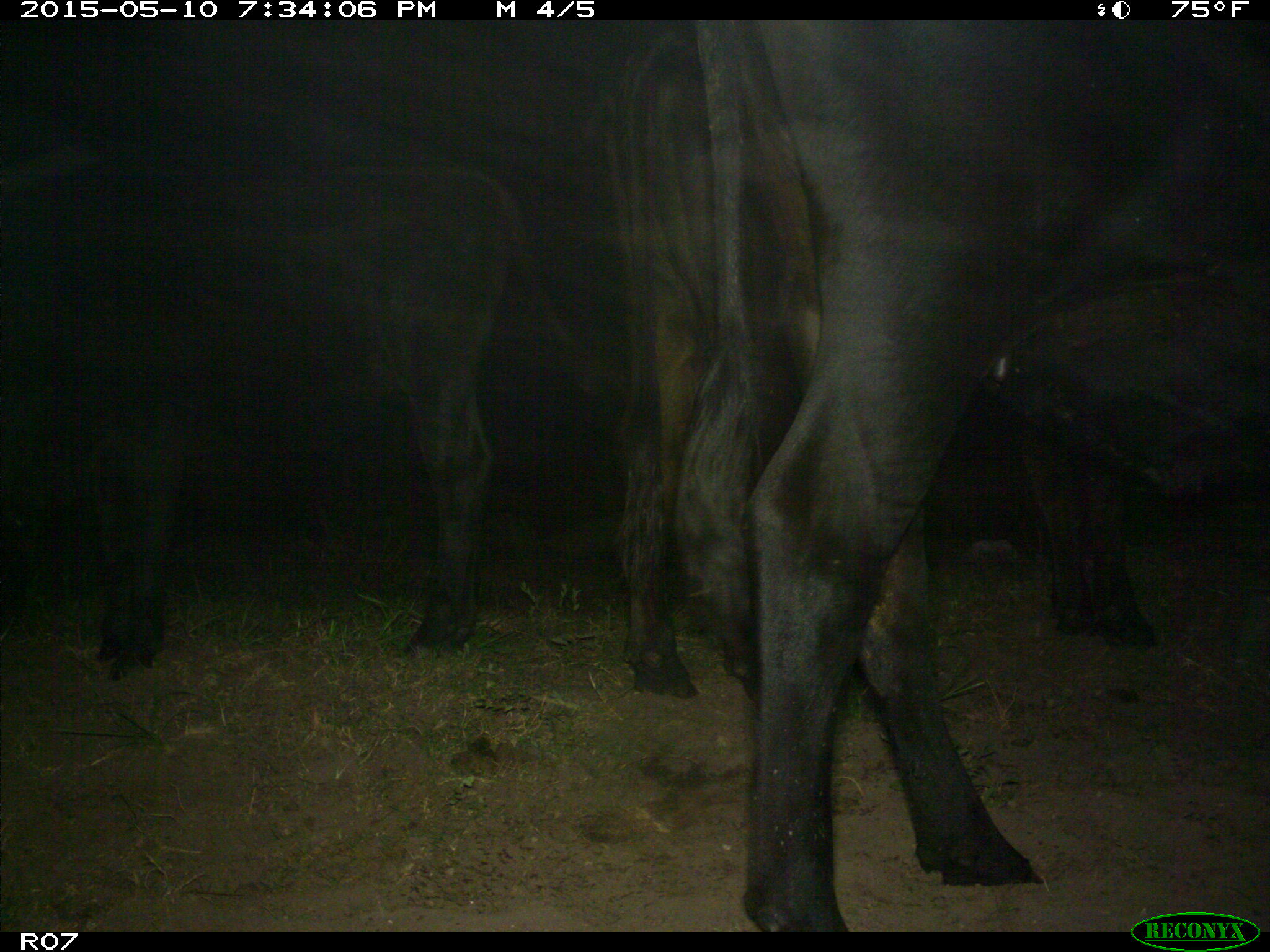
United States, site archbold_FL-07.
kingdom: Animalia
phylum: Chordata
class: Mammalia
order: Artiodactyla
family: Bovidae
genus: Bos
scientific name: Bos taurus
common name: domestic cow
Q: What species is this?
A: Bos taurus (domestic cow).